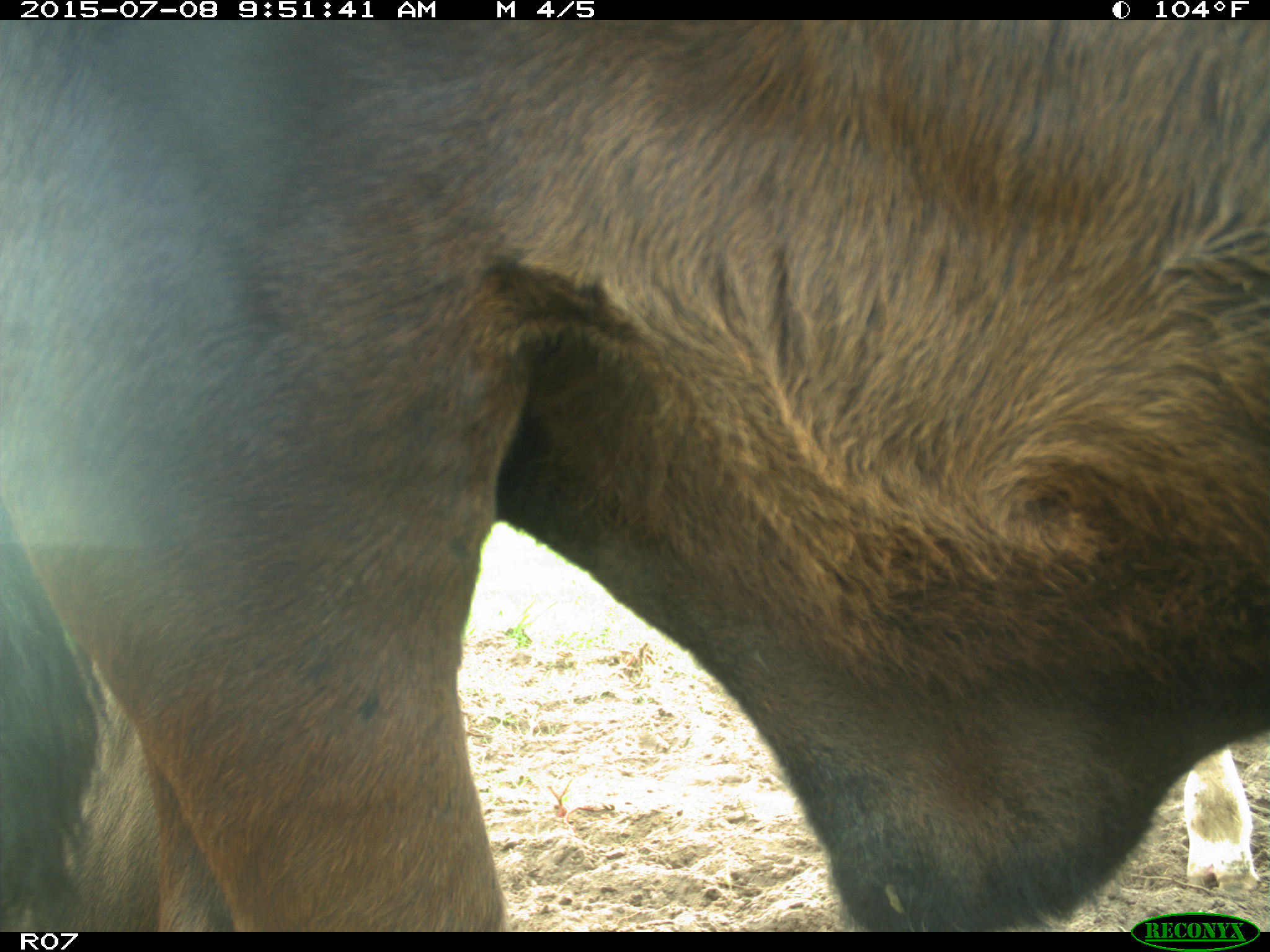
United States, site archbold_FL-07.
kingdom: Animalia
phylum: Chordata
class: Mammalia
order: Artiodactyla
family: Bovidae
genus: Bos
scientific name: Bos taurus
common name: domestic cow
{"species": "Bos taurus (domestic cow)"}